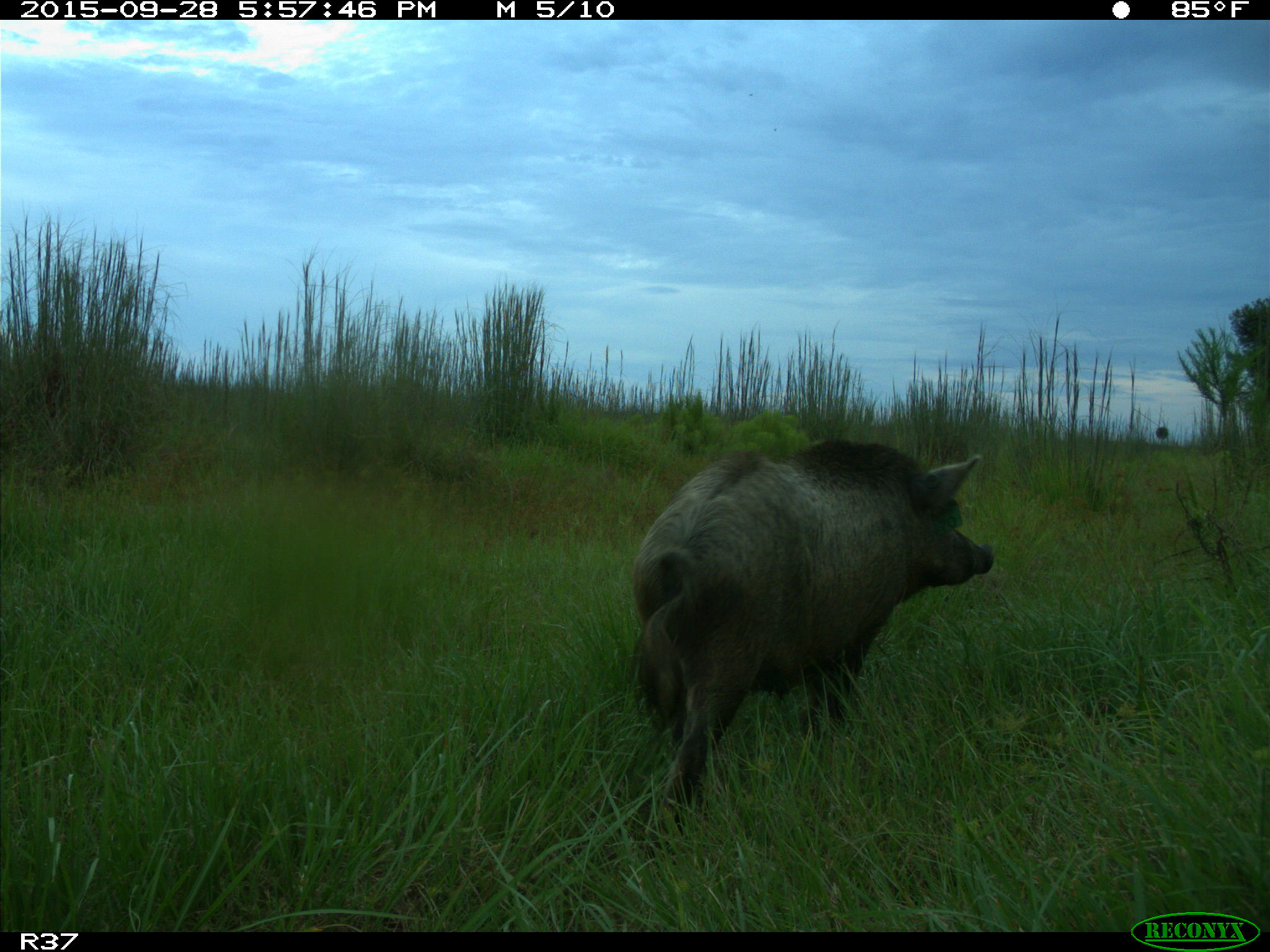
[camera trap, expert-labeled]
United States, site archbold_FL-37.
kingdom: Animalia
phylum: Chordata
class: Mammalia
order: Artiodactyla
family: Suidae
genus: Sus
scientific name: Sus scrofa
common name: wild boar